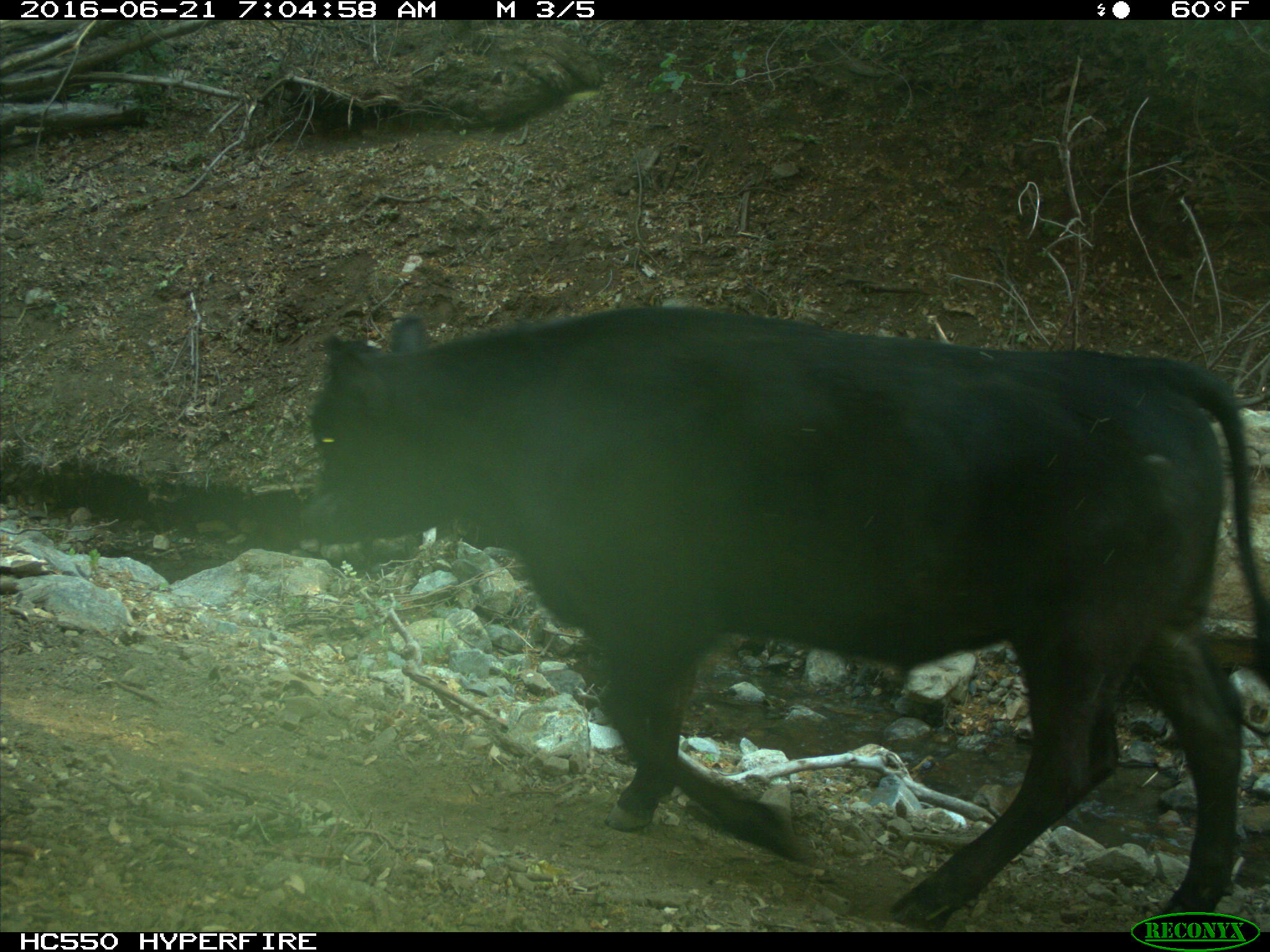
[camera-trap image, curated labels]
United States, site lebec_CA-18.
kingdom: Animalia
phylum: Chordata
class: Mammalia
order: Artiodactyla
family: Bovidae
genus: Bos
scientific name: Bos taurus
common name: domestic cow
Bos taurus (domestic cow).